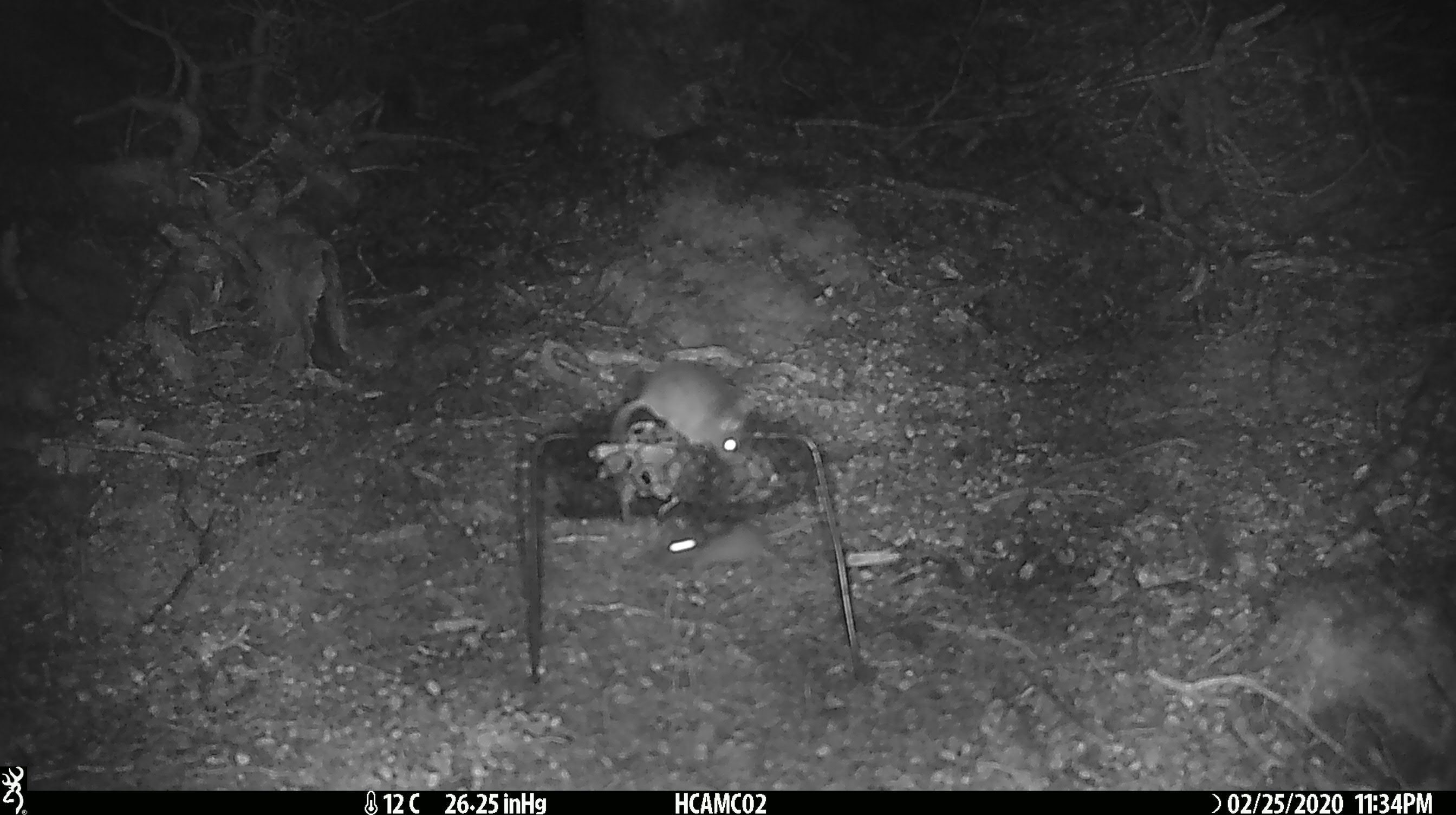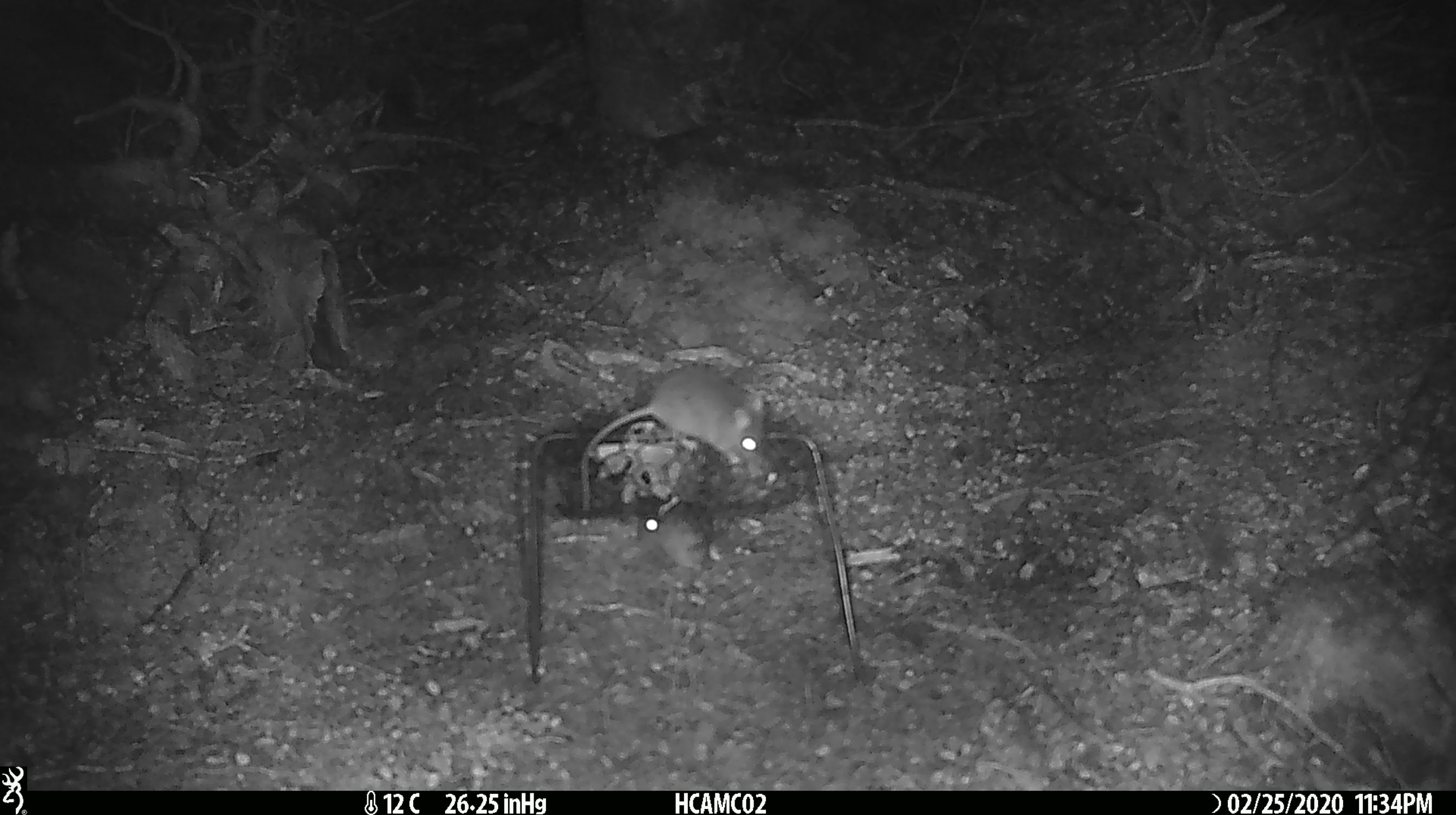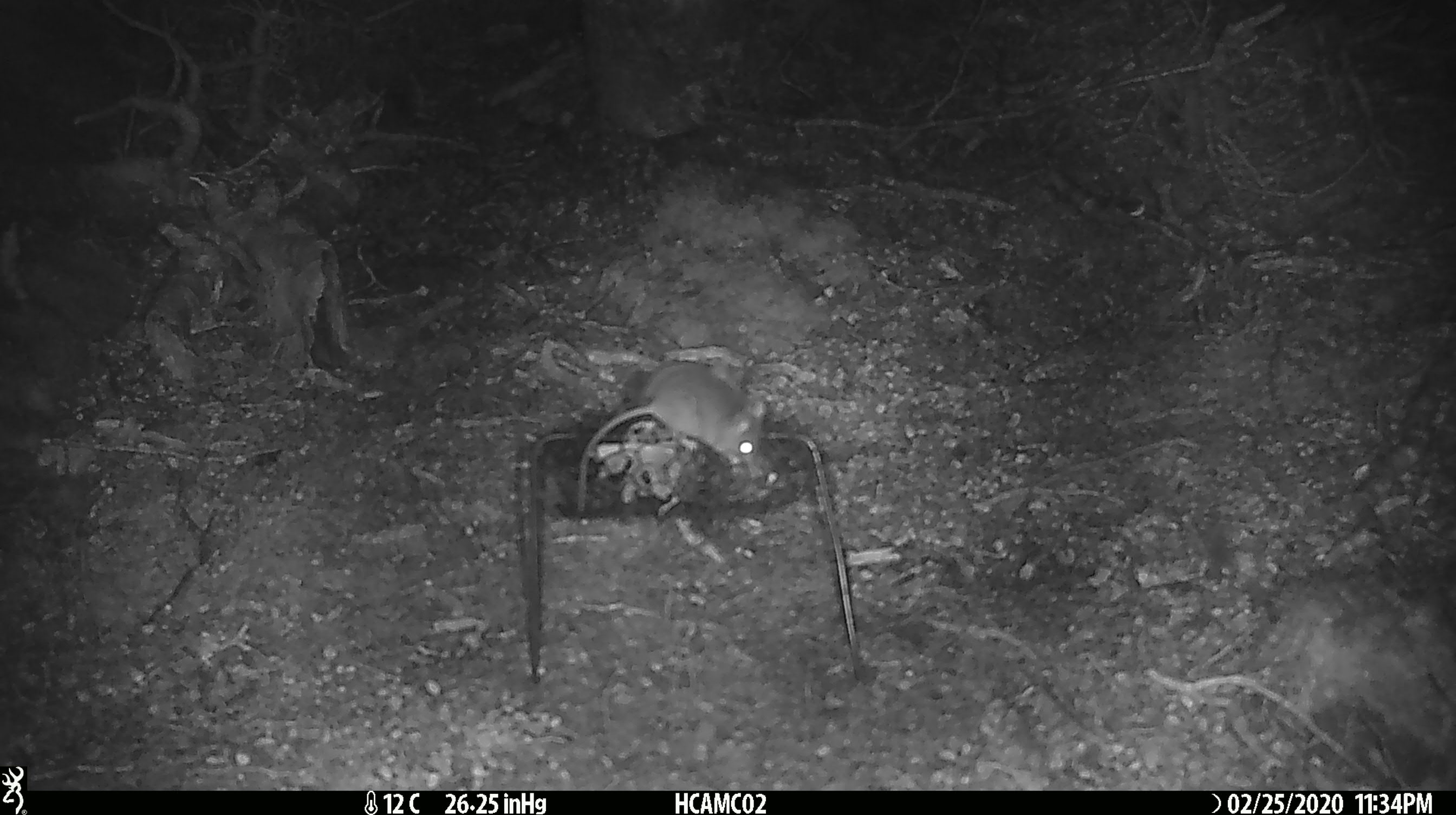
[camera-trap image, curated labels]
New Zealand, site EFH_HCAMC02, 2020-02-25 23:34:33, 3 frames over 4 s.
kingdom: Animalia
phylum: Chordata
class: Mammalia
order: Rodentia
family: Muridae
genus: Mus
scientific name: Mus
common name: mouse